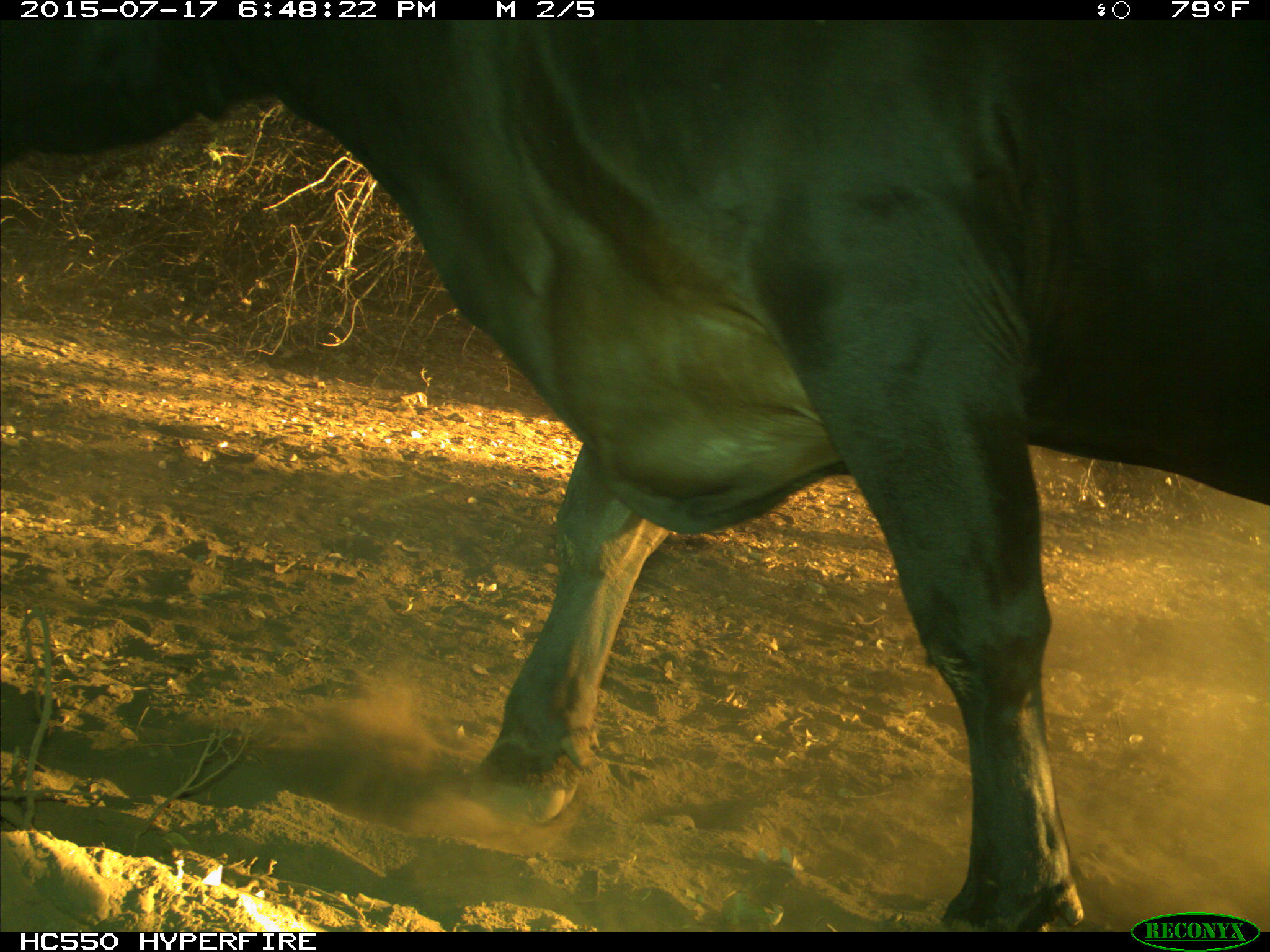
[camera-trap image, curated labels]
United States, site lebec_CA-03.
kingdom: Animalia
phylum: Chordata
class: Mammalia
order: Artiodactyla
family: Bovidae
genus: Bos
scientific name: Bos taurus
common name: domestic cow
Bos taurus (domestic cow).